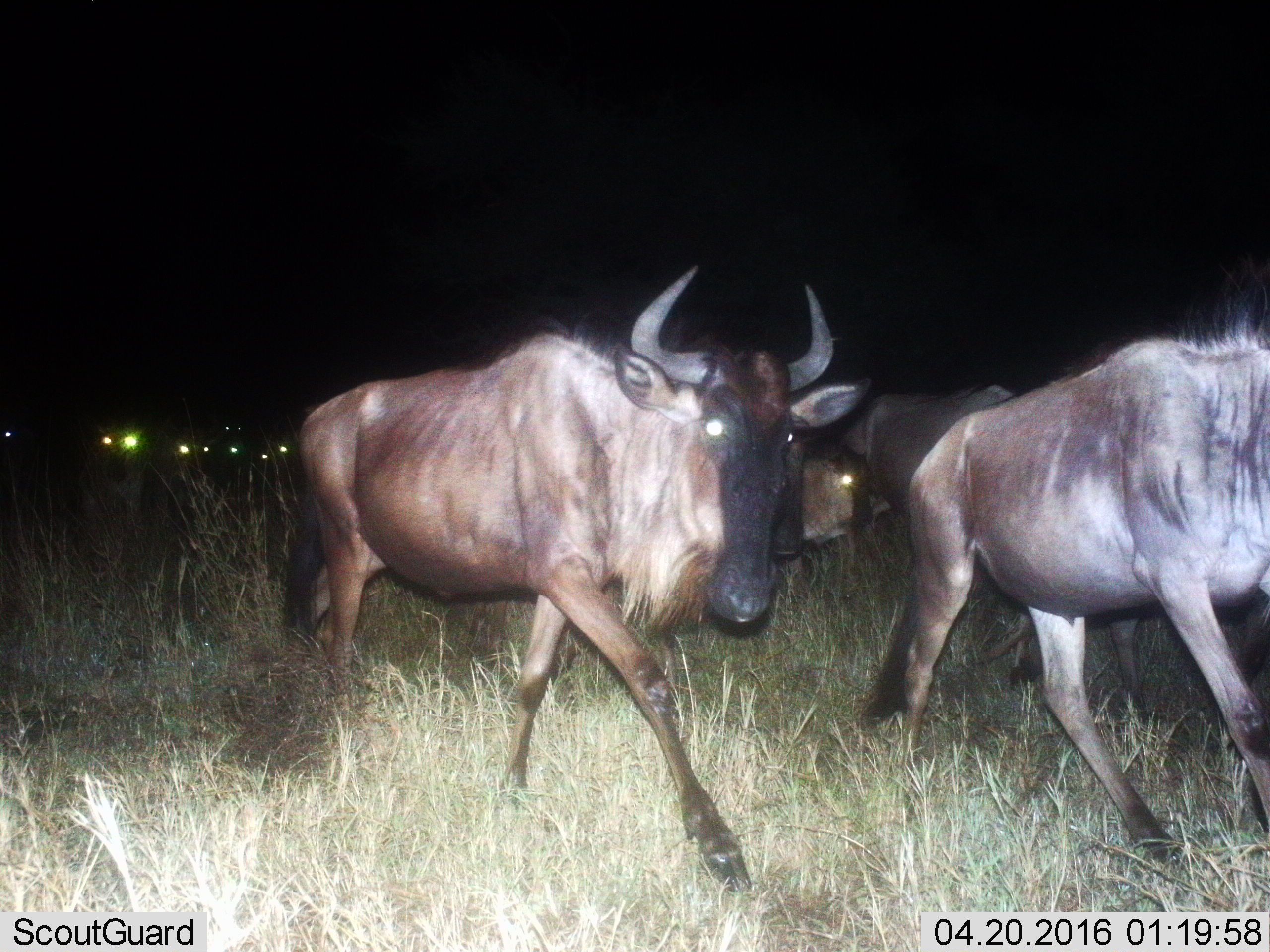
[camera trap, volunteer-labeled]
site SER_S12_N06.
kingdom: Animalia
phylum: Chordata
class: Mammalia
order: Artiodactyla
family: Bovidae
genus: Connochaetes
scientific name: Connochaetes taurinus taurinus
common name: blue wildebeest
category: wildebeestblue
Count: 5.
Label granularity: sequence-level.